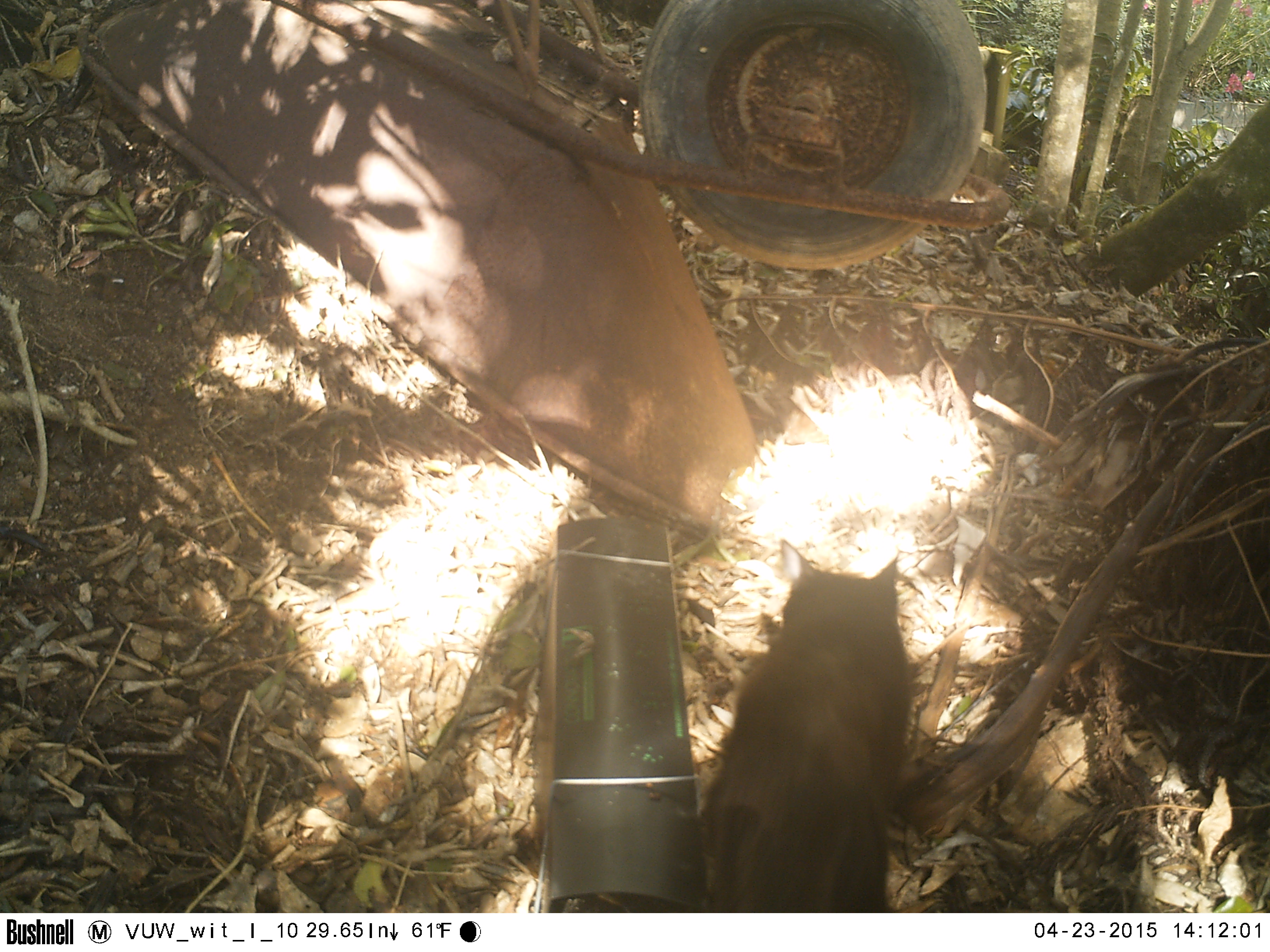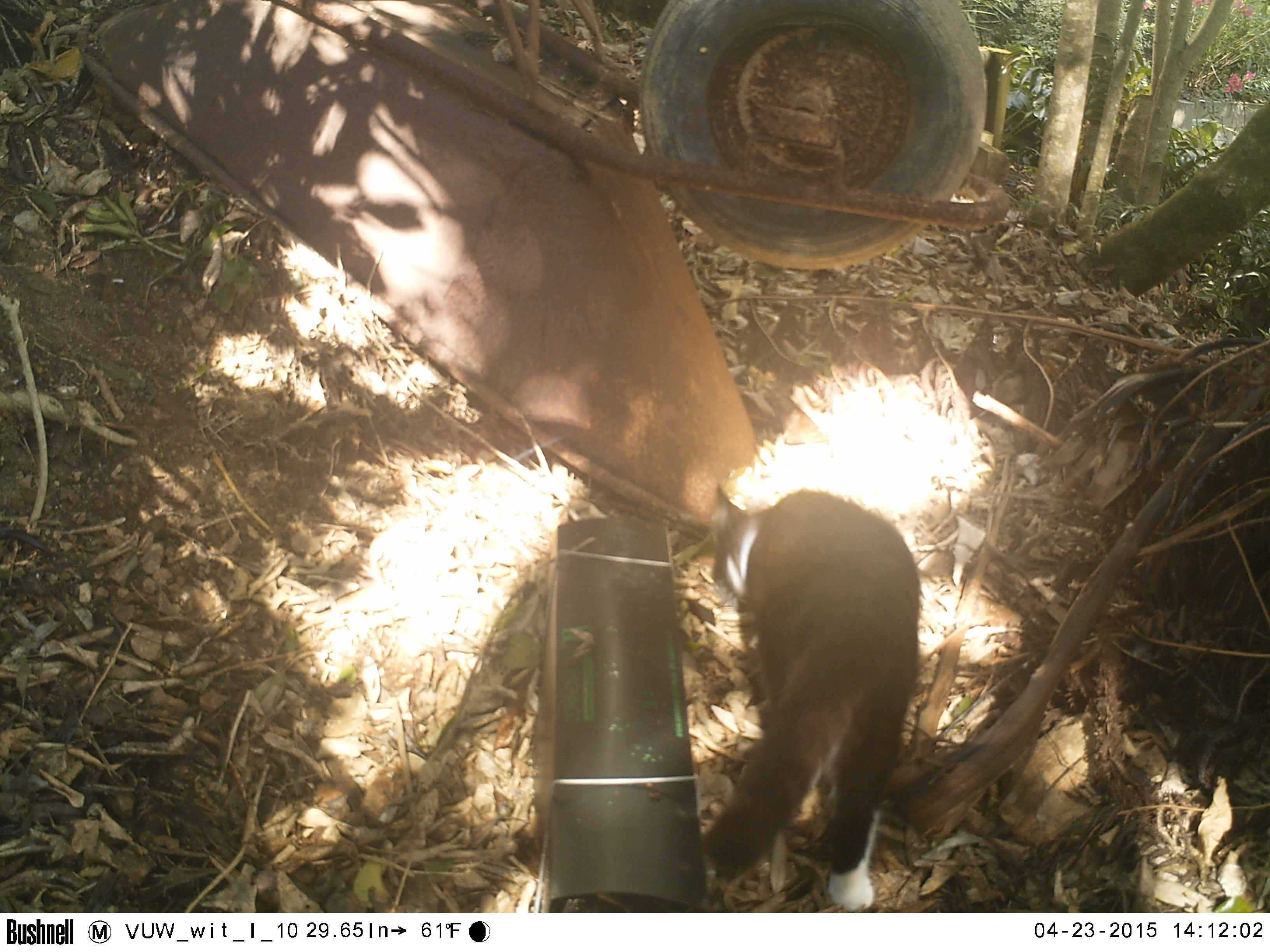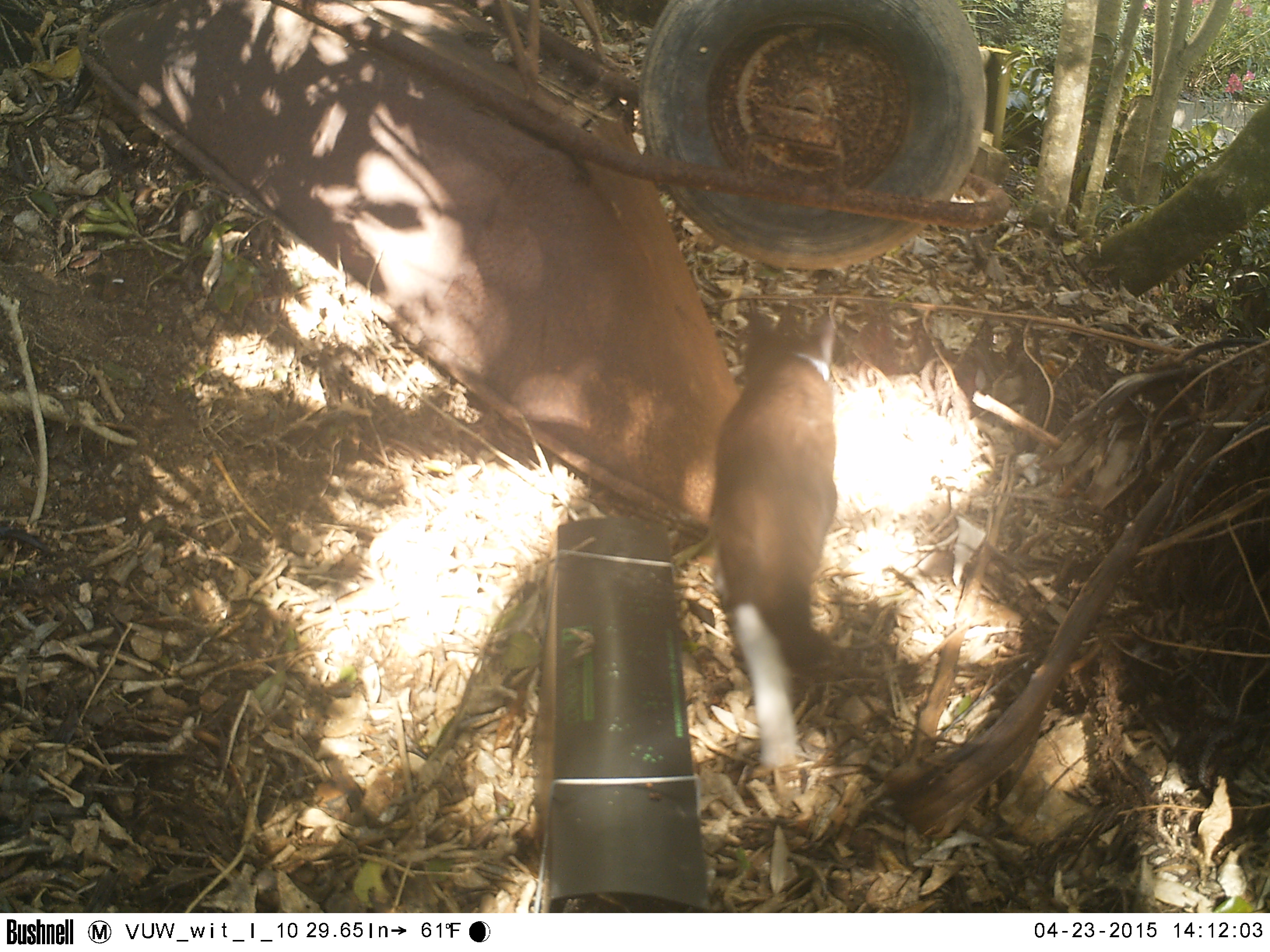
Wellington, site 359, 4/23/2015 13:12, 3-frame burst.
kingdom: Animalia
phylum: Chordata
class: Mammalia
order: Carnivora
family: Felidae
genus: Felis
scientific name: Felis catus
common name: cat